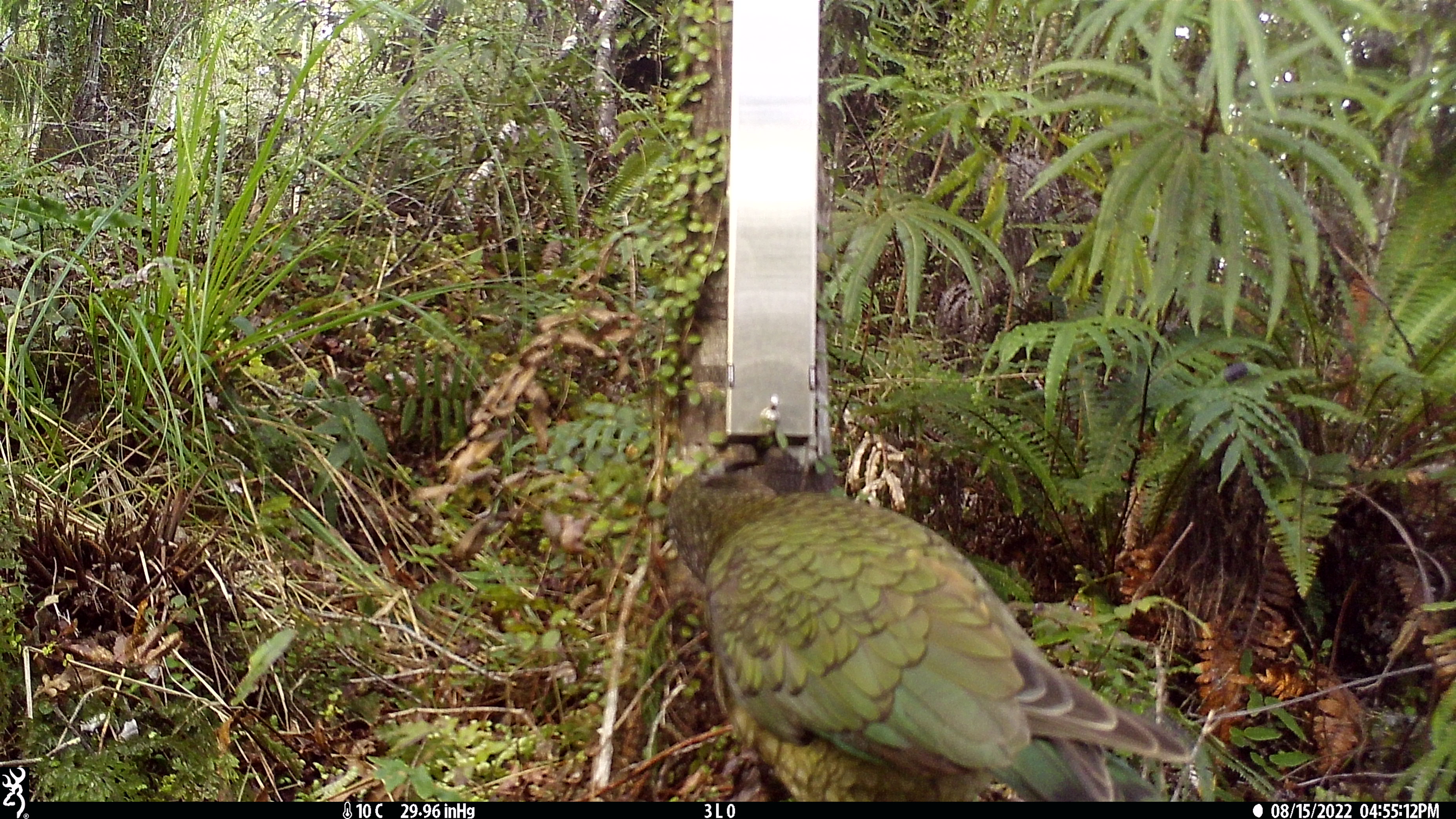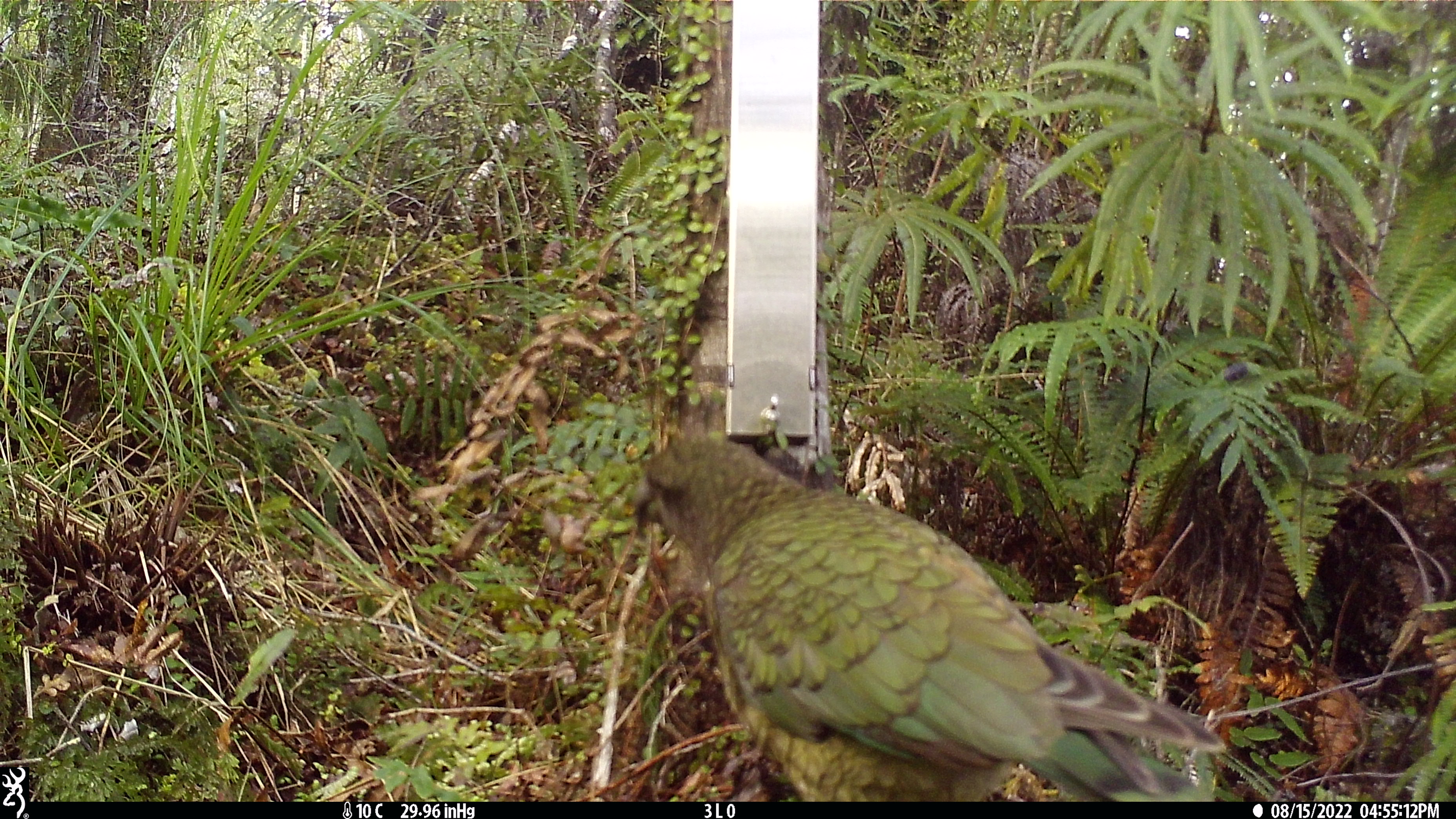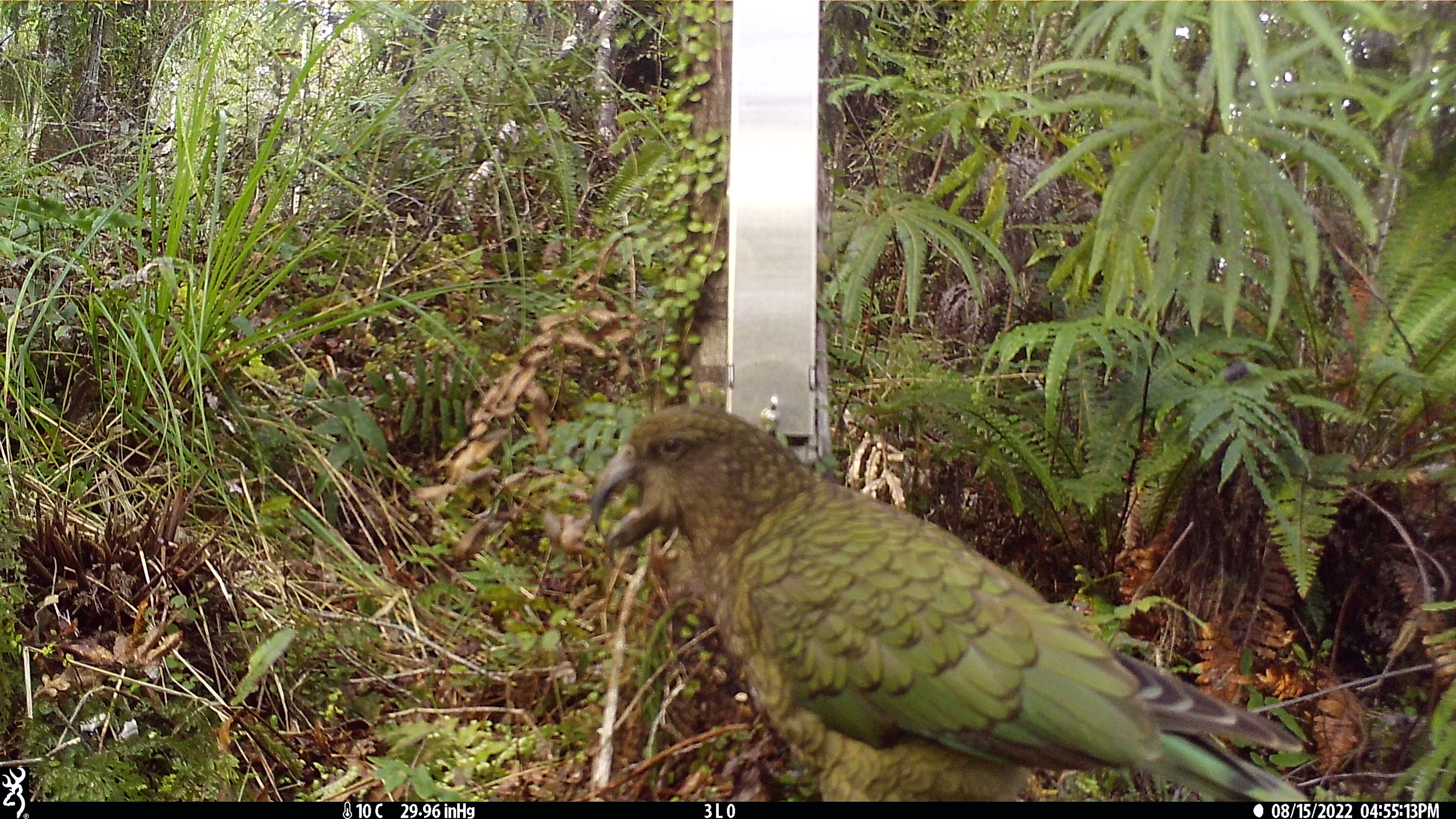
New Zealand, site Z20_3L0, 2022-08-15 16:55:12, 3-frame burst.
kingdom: Animalia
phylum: Chordata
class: Aves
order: Psittaciformes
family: Strigopidae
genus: Nestor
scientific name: Nestor notabilis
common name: kea